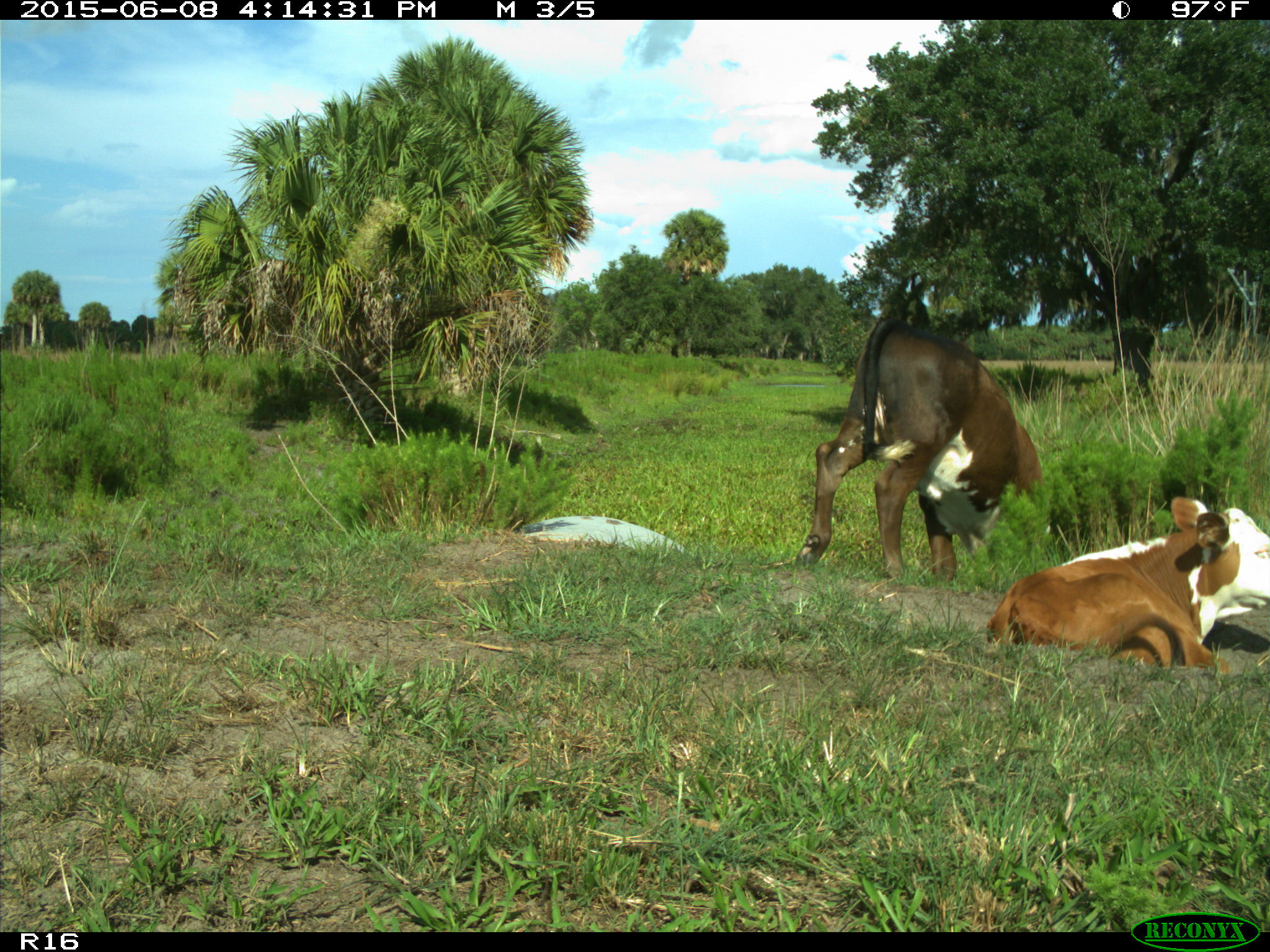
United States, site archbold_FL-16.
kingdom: Animalia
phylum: Chordata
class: Mammalia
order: Artiodactyla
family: Bovidae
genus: Bos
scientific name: Bos taurus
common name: domestic cow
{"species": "Bos taurus (domestic cow)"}